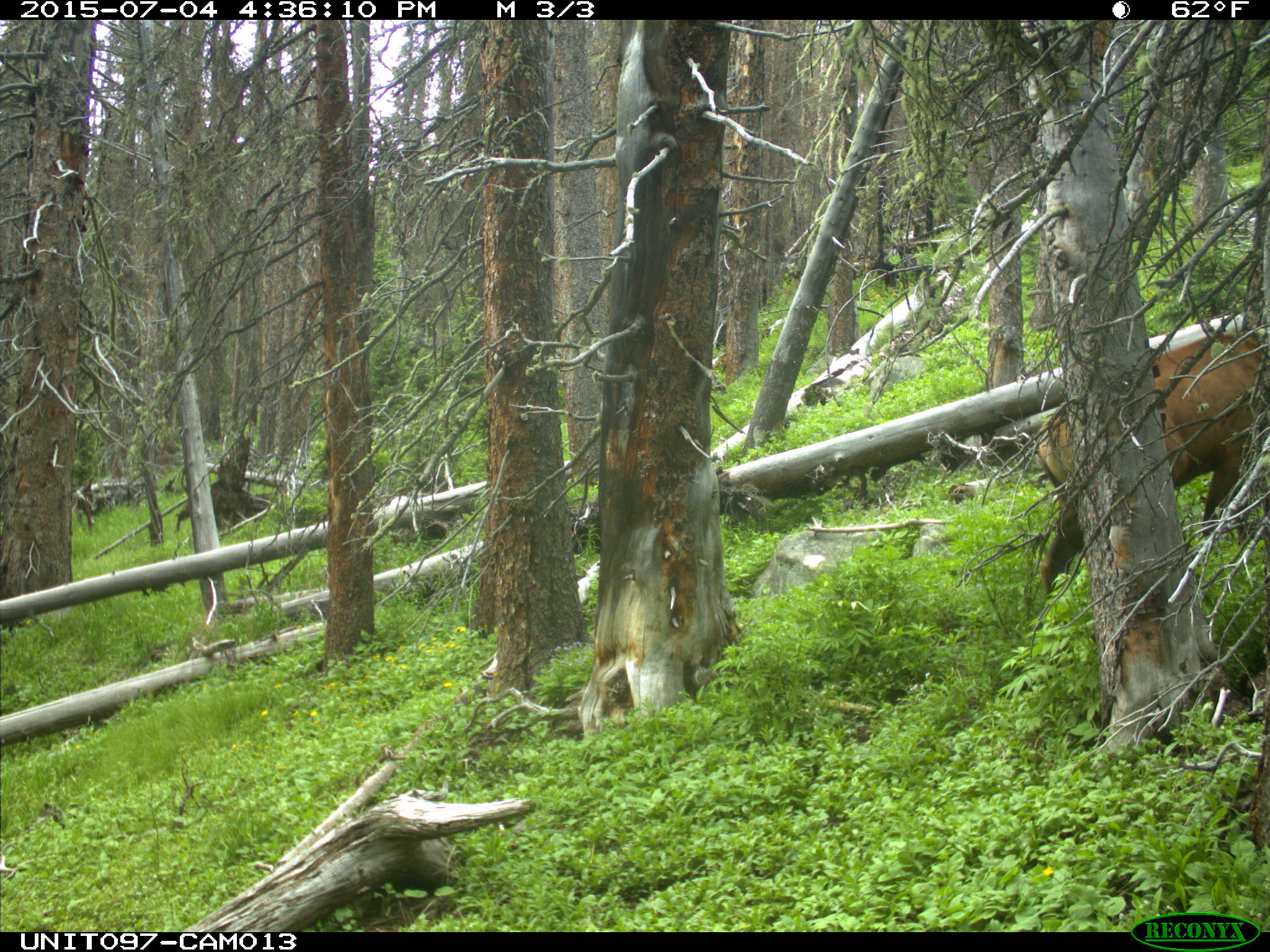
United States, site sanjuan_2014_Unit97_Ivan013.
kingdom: Animalia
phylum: Chordata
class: Mammalia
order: Artiodactyla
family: Cervidae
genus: Cervus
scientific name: Cervus elaphus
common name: red deer